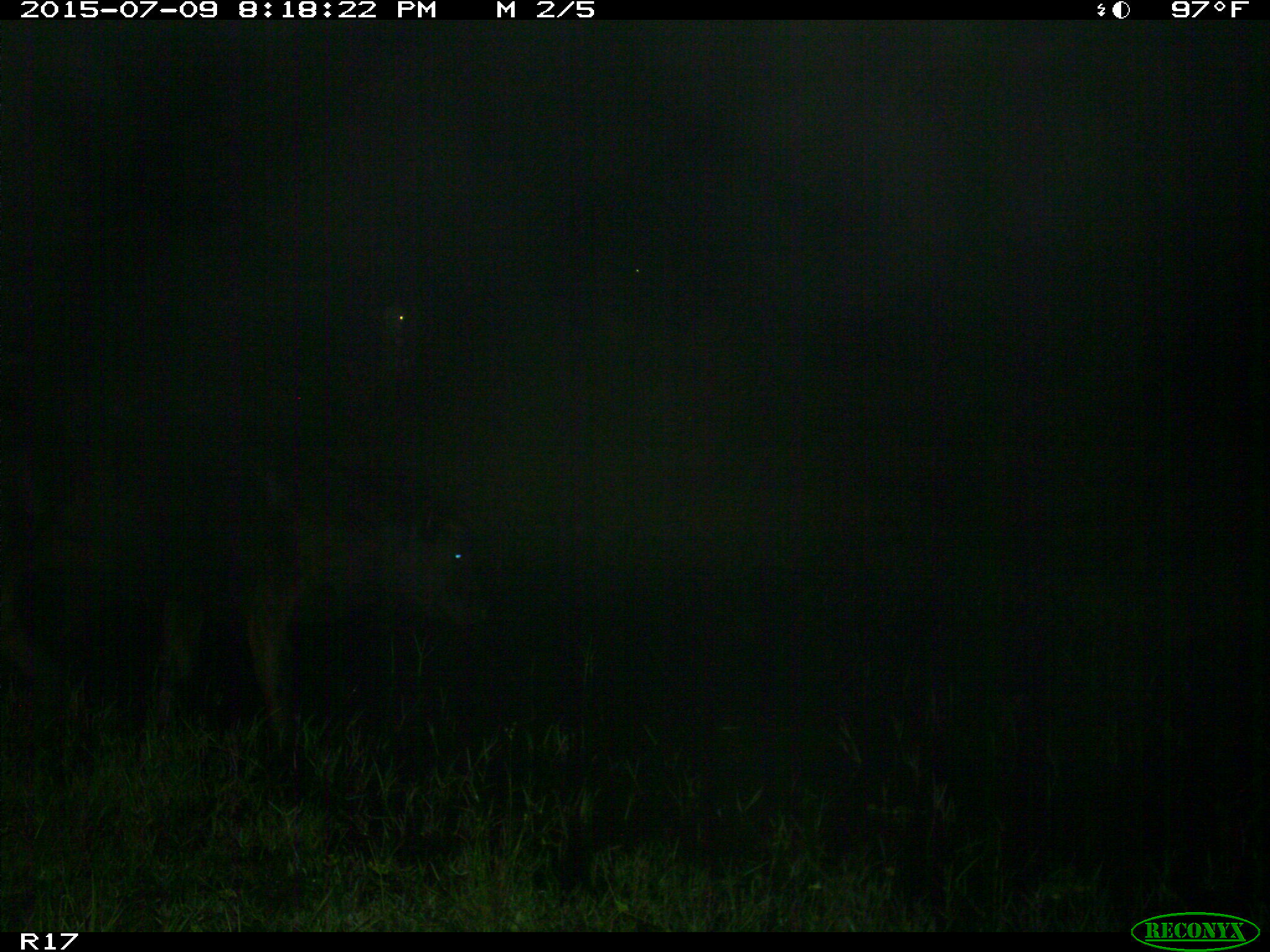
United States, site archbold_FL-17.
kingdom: Animalia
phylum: Chordata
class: Mammalia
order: Artiodactyla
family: Bovidae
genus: Bos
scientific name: Bos taurus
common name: domestic cow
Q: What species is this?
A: Bos taurus (domestic cow).